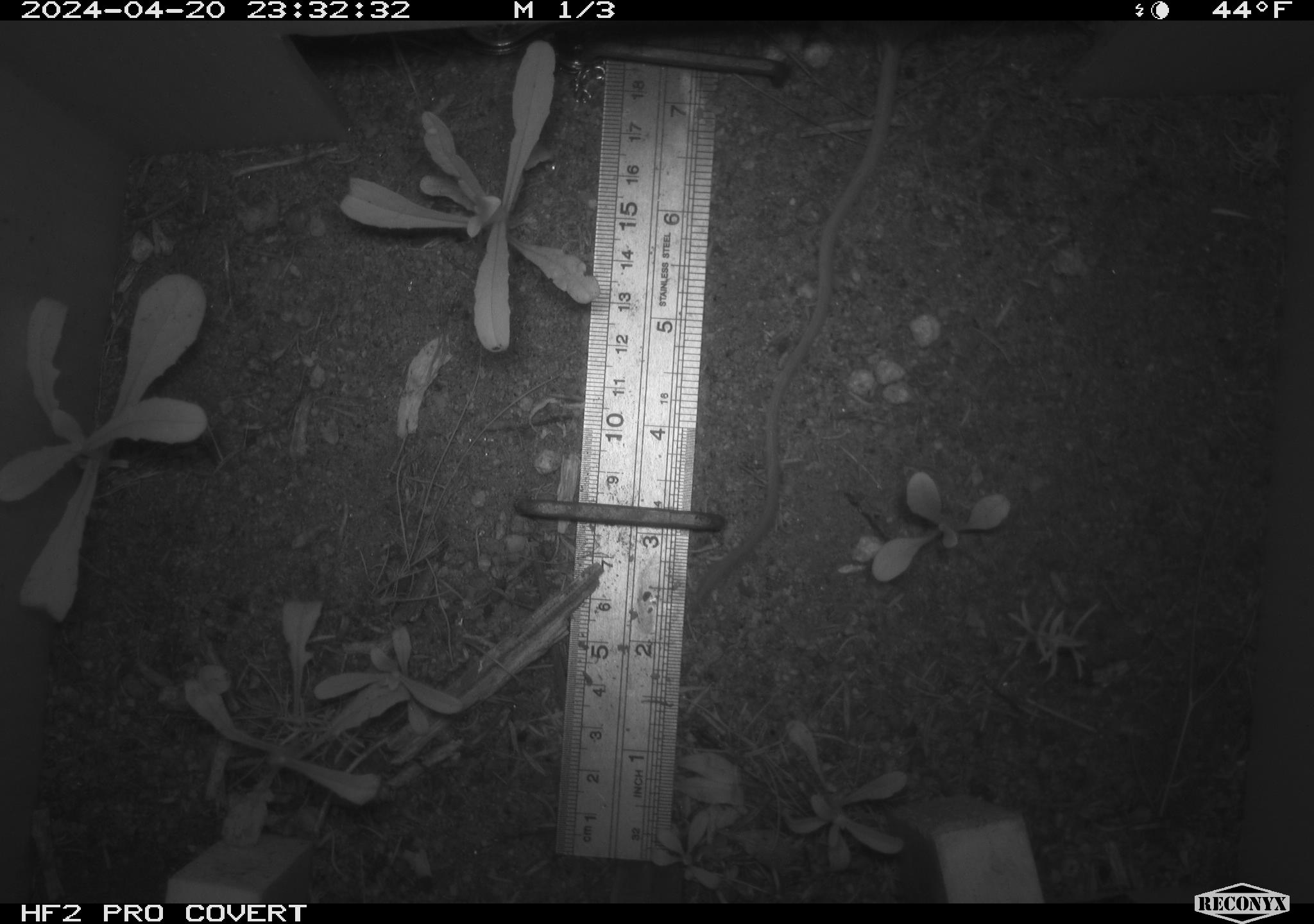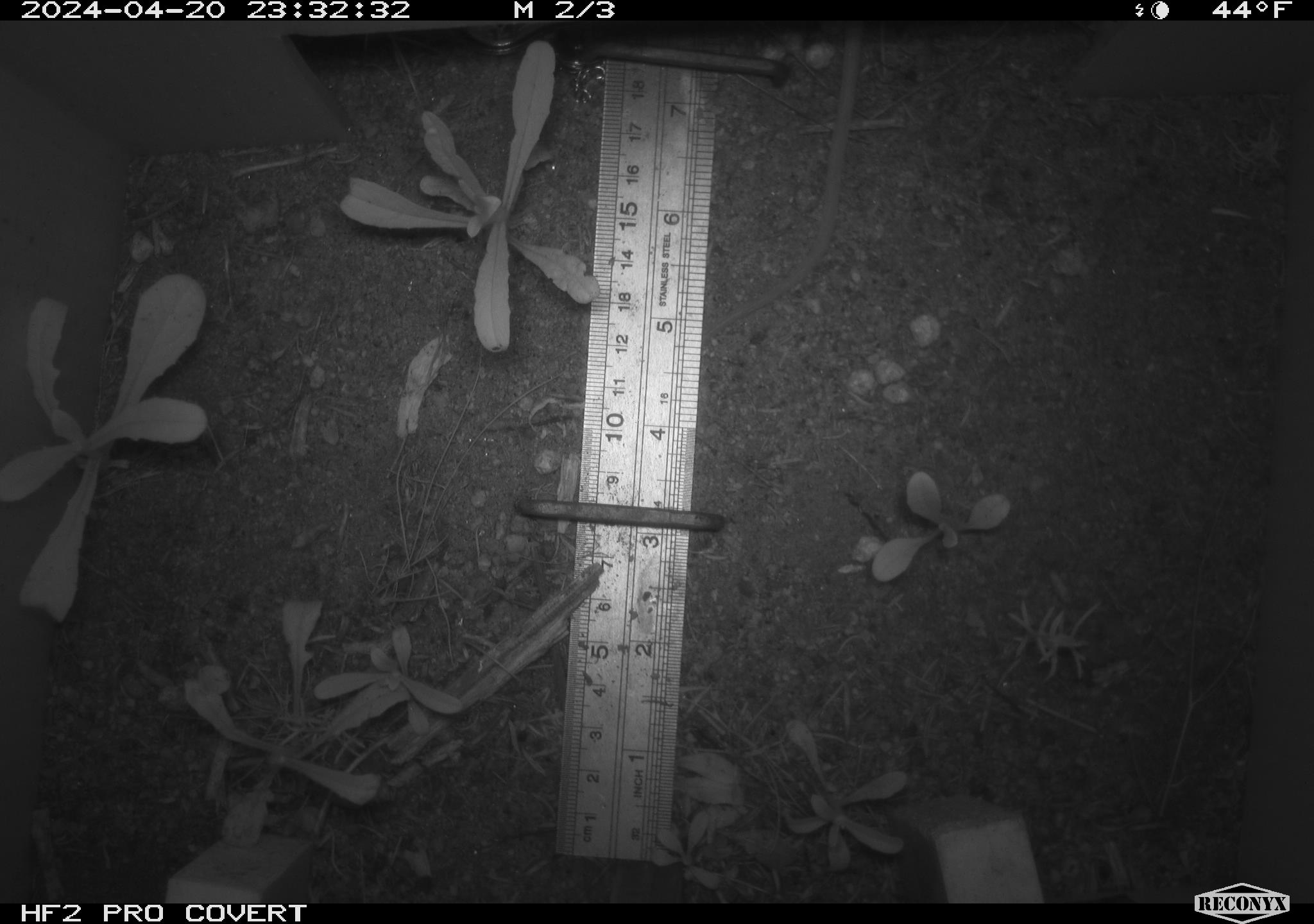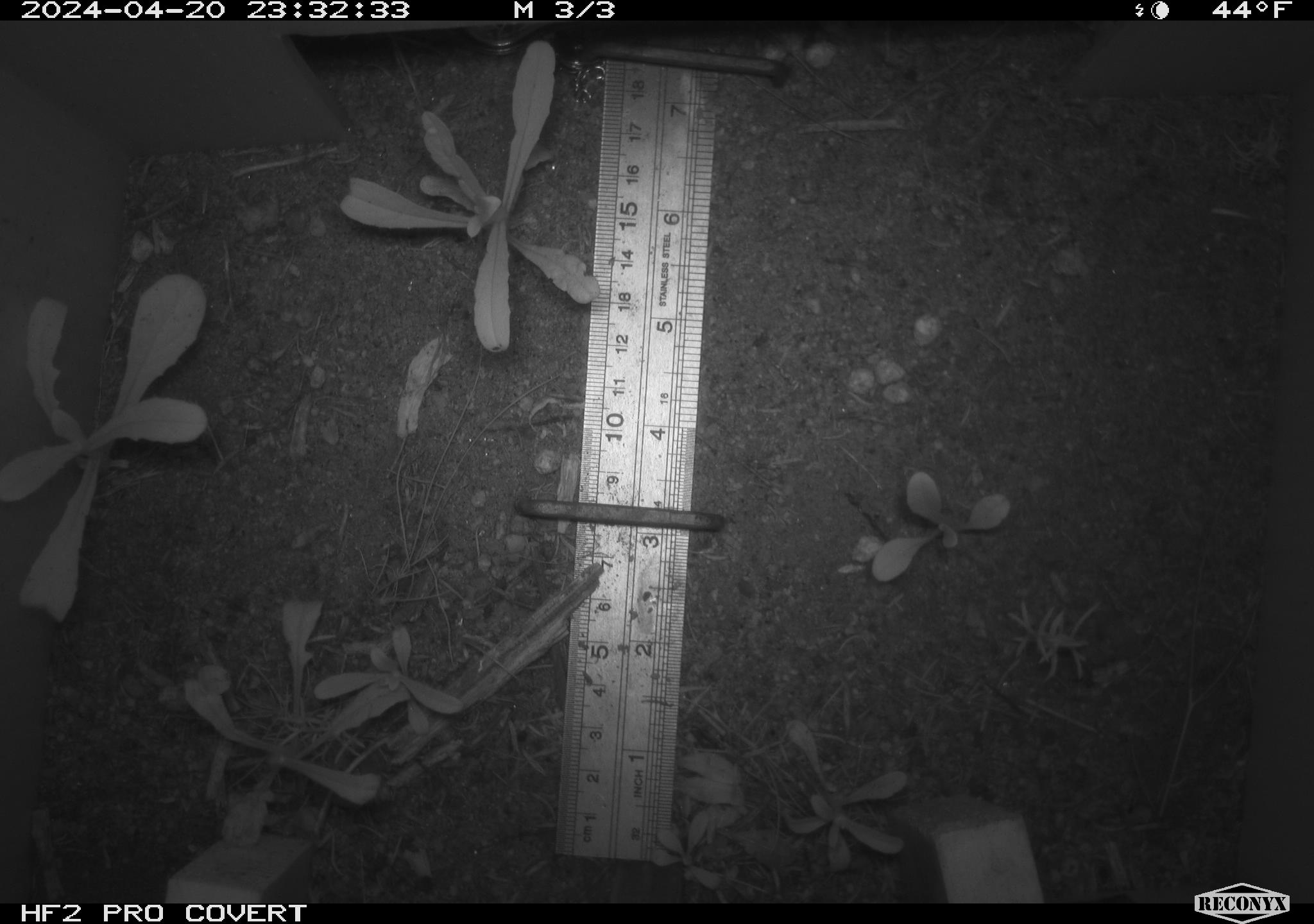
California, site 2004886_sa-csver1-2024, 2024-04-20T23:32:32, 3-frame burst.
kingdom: Animalia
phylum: Chordata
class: Mammalia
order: Rodentia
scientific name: Rodentia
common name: rodent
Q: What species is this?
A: Rodent (Rodentia).